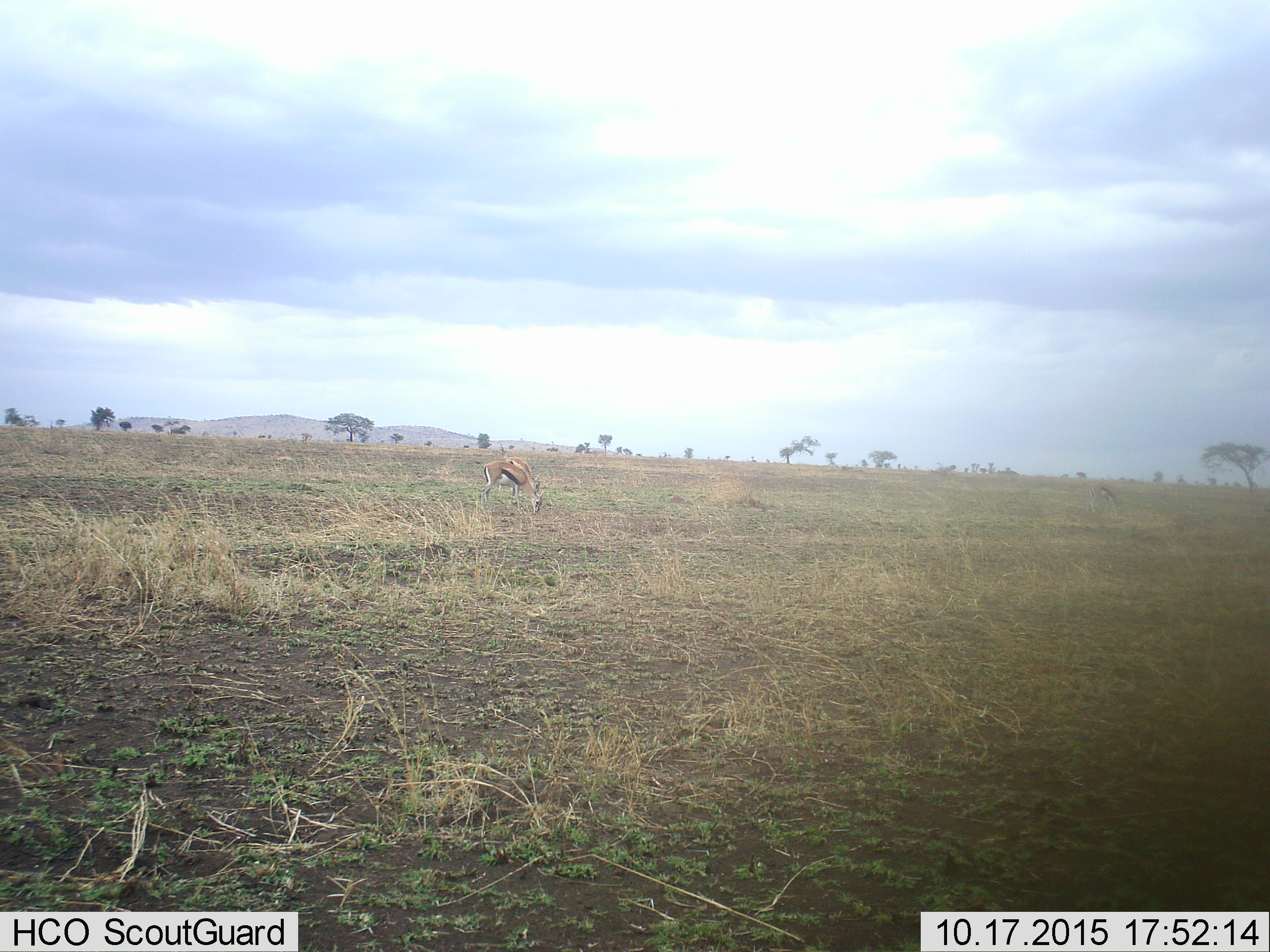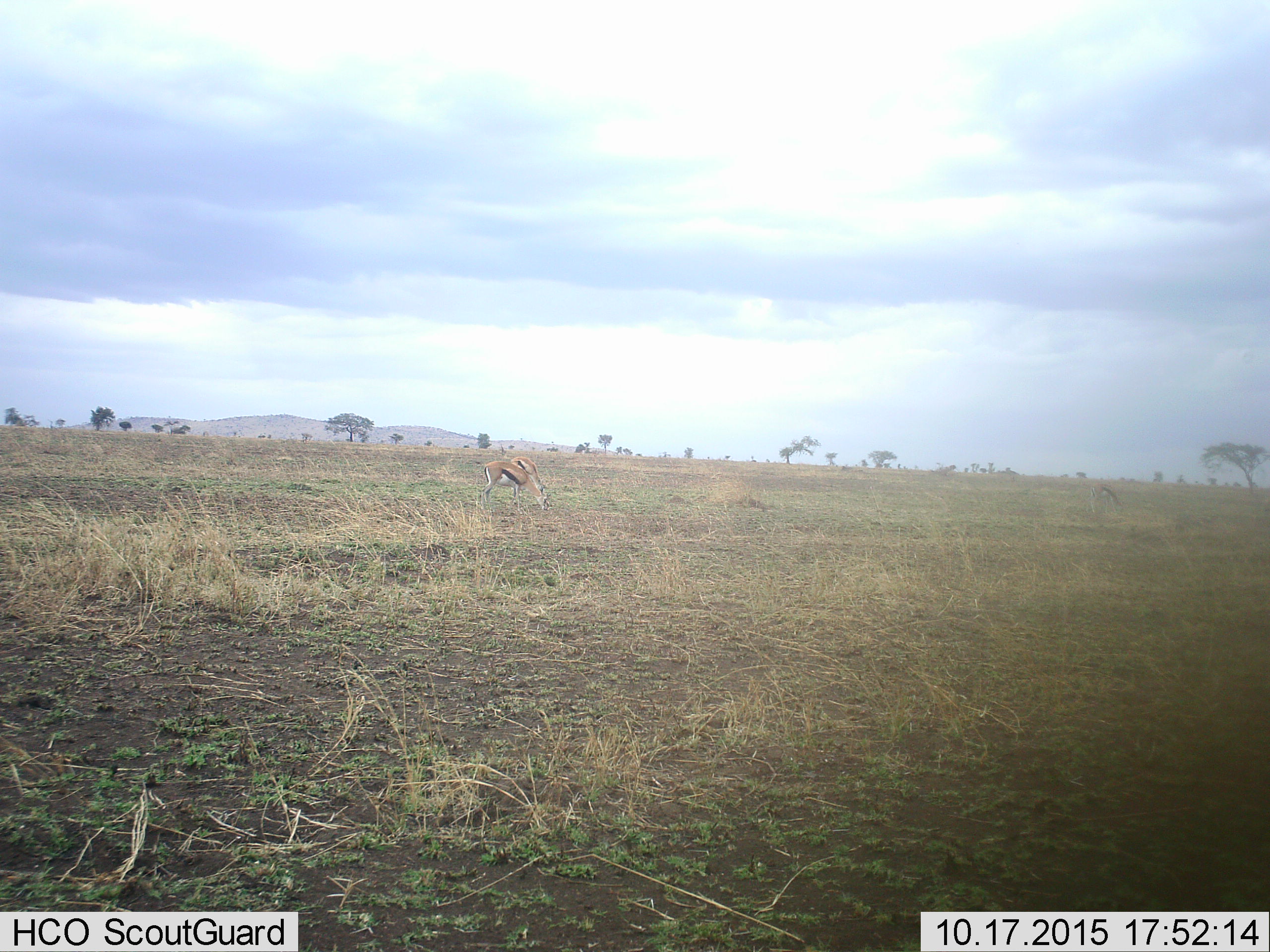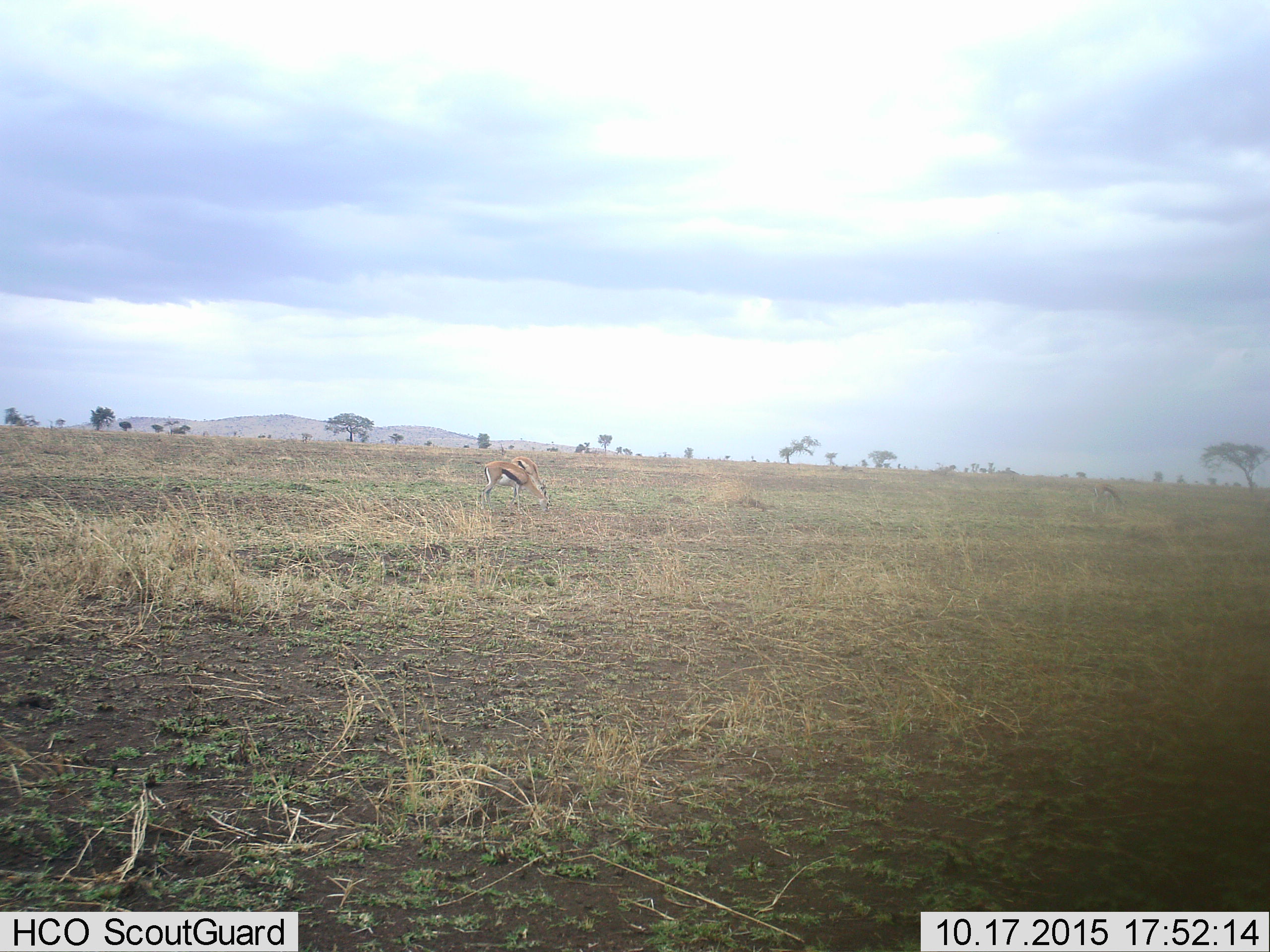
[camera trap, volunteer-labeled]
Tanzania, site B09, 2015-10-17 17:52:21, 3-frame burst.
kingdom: Animalia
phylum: Chordata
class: Mammalia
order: Artiodactyla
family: Bovidae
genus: Eudorcas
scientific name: Eudorcas thomsonii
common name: thomson's gazelle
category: gazellethomsons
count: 3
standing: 12%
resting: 0%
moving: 0%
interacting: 0%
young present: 0%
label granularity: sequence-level